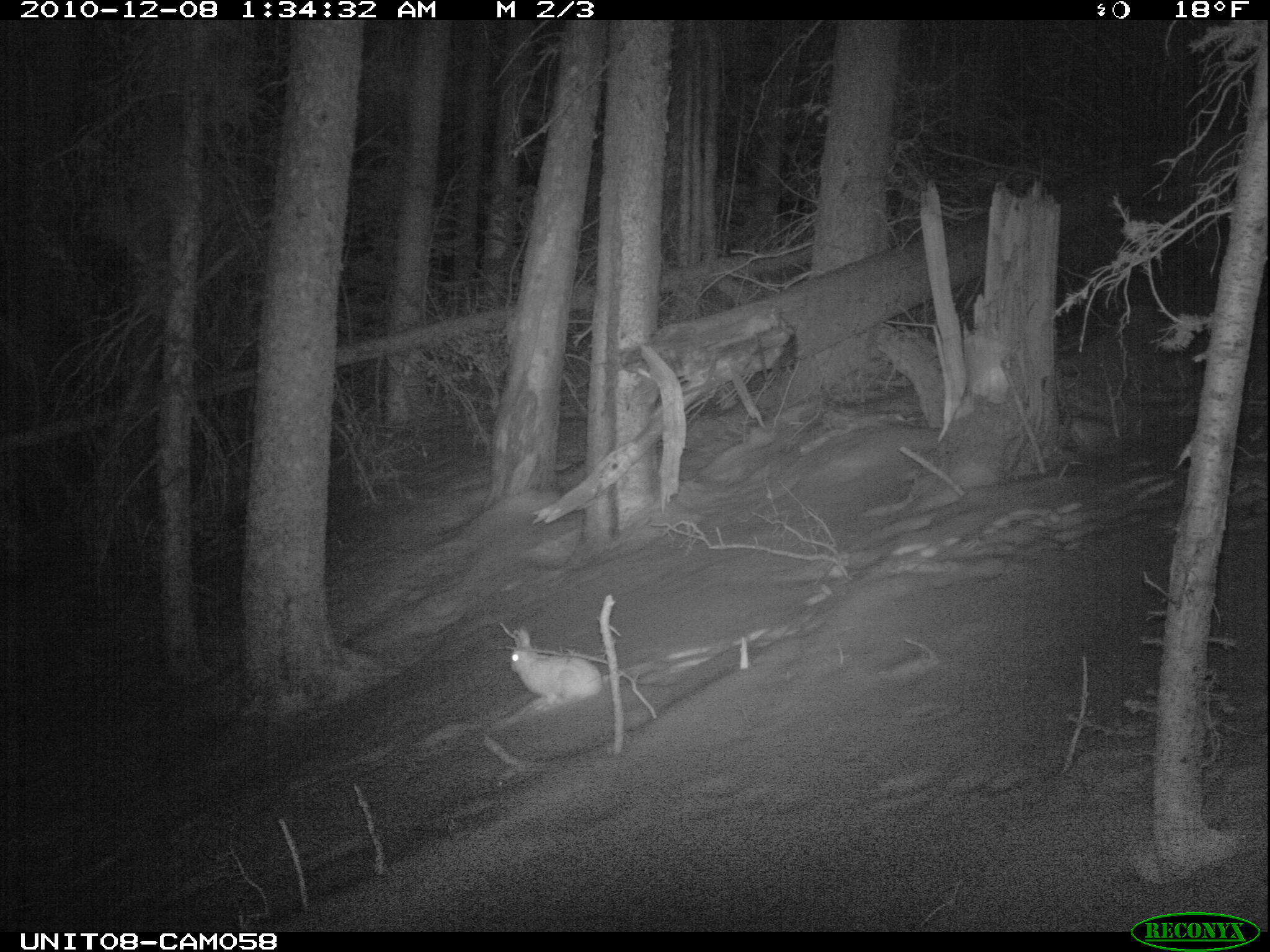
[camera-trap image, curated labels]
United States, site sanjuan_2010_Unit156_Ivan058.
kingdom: Animalia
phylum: Chordata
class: Mammalia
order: Lagomorpha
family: Leporidae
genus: Lepus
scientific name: Lepus americanus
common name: snowshoe hare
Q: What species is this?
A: Lepus americanus (snowshoe hare).